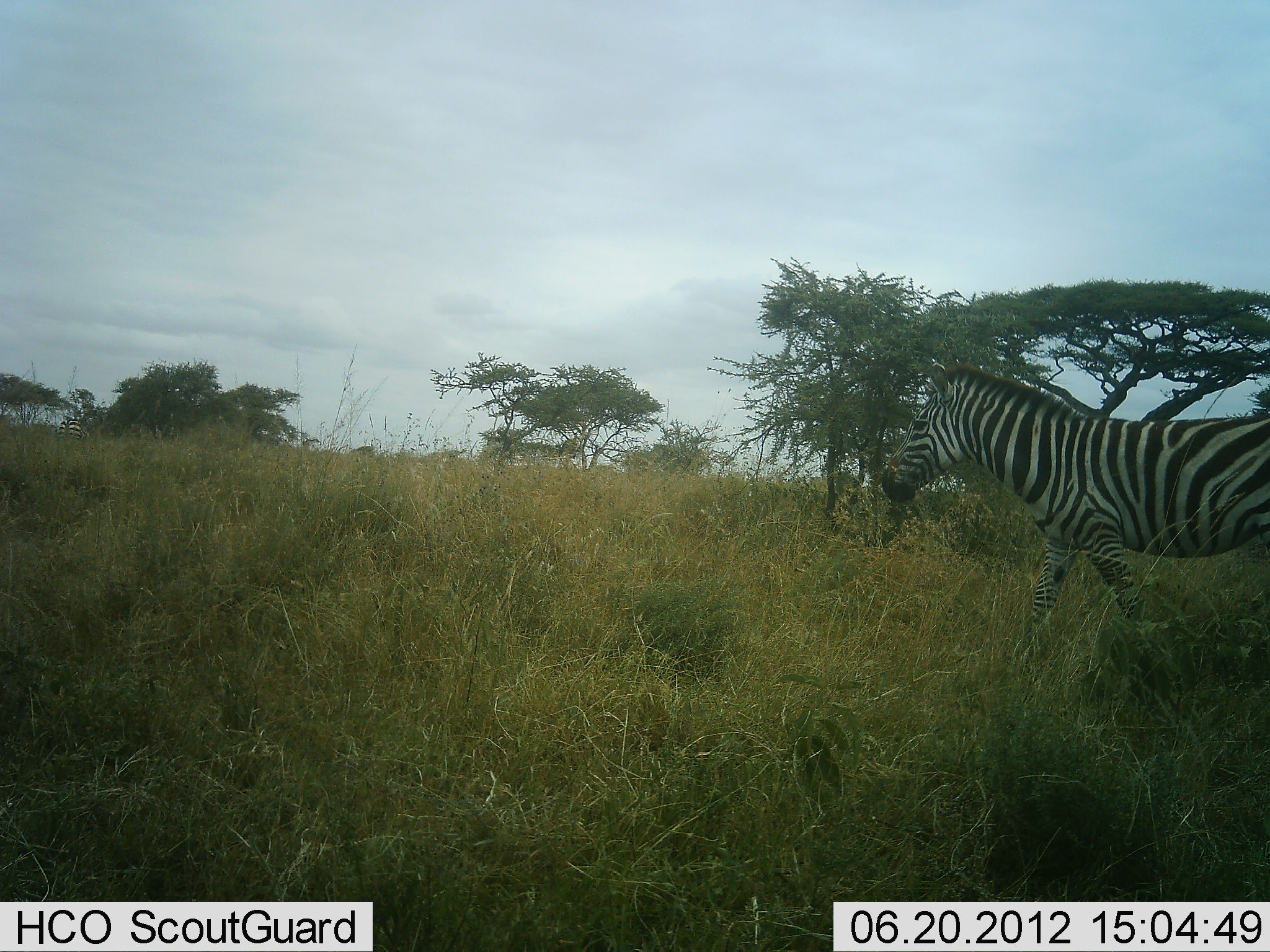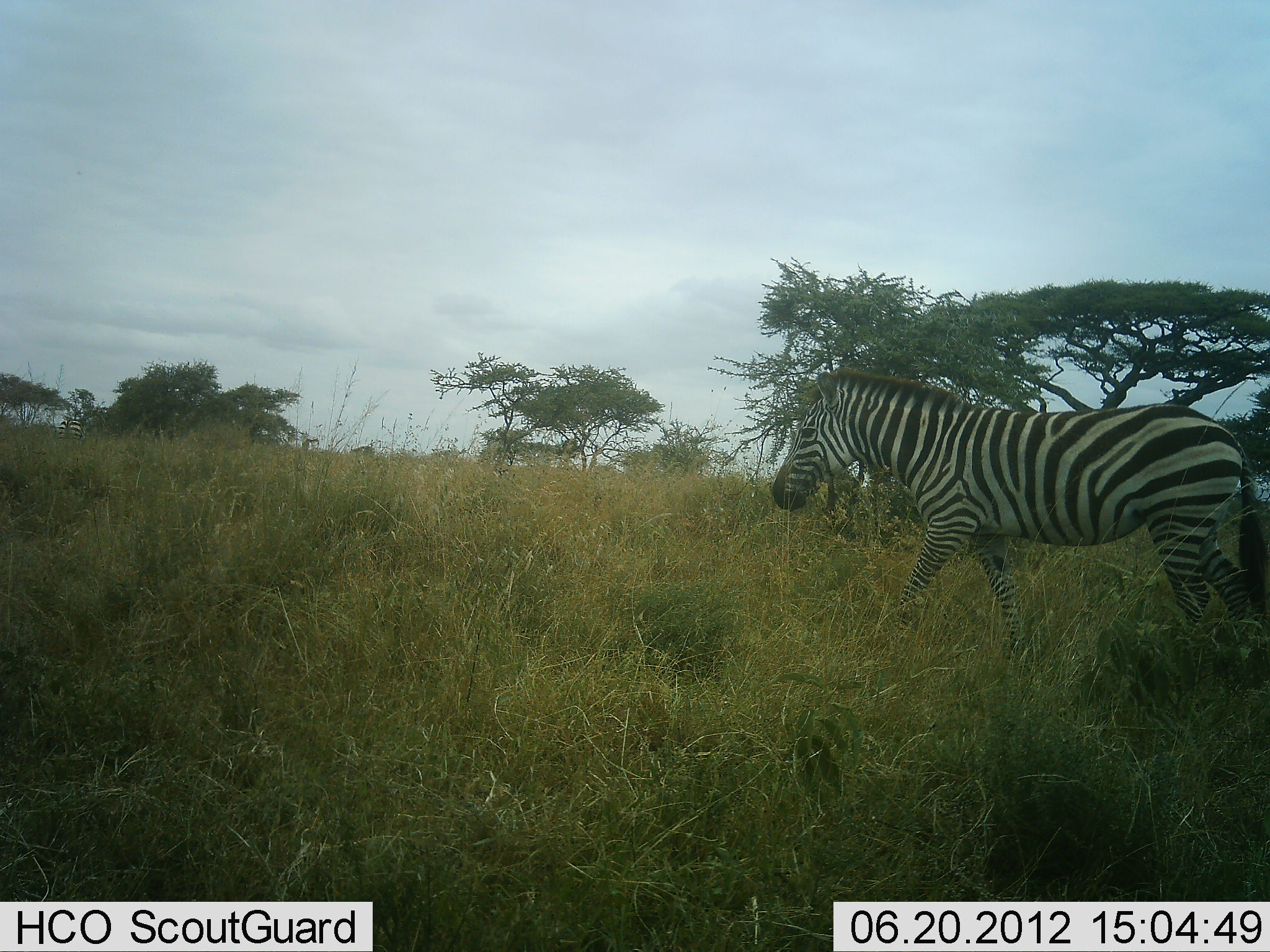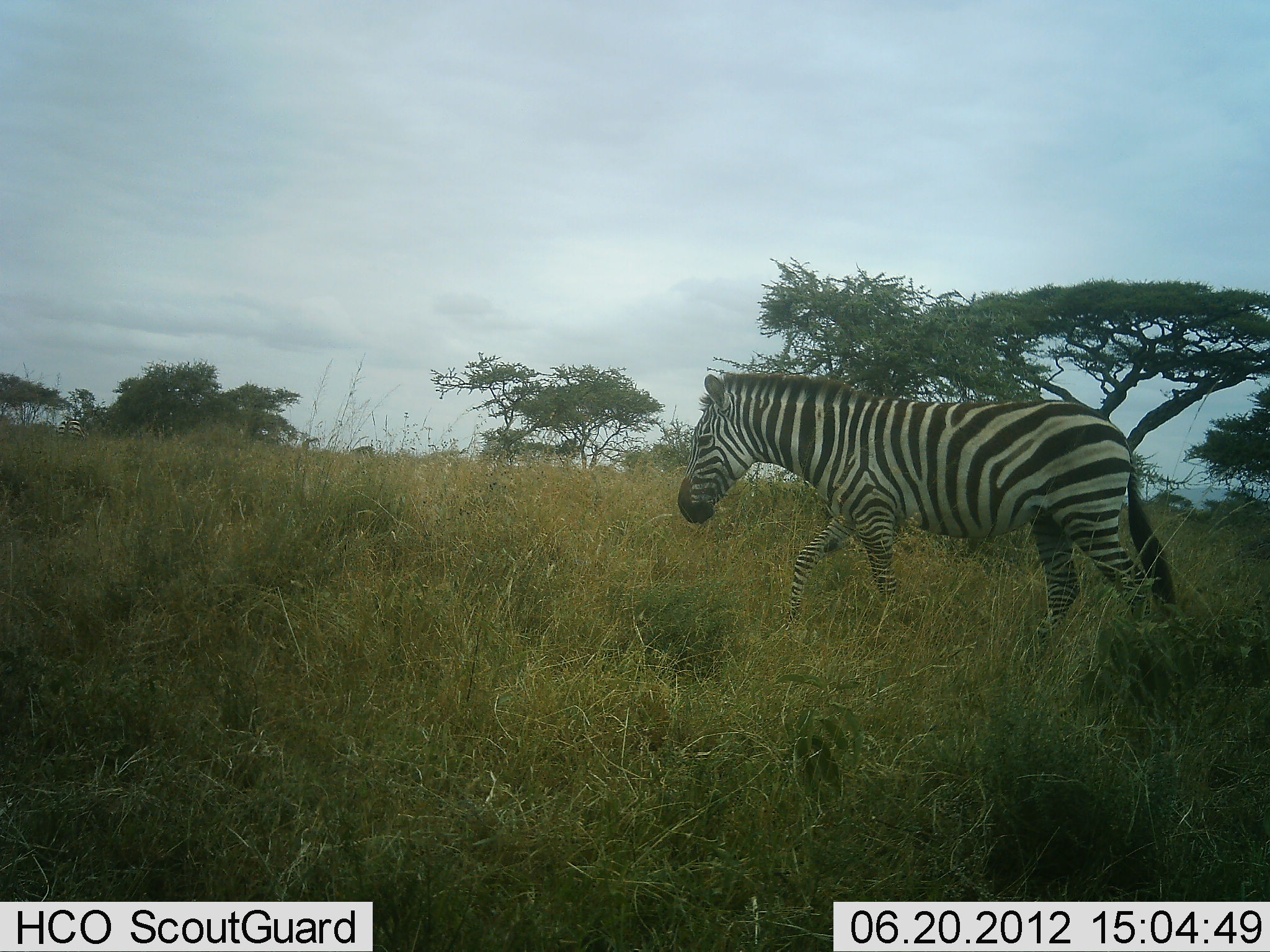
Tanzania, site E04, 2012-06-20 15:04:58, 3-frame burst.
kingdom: Animalia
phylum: Chordata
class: Mammalia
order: Perissodactyla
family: Equidae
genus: Equus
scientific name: Equus quagga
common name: plains zebra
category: zebra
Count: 1.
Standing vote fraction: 0%.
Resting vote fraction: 0%.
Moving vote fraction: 100%.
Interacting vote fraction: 0%.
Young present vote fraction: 0%.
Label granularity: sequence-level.